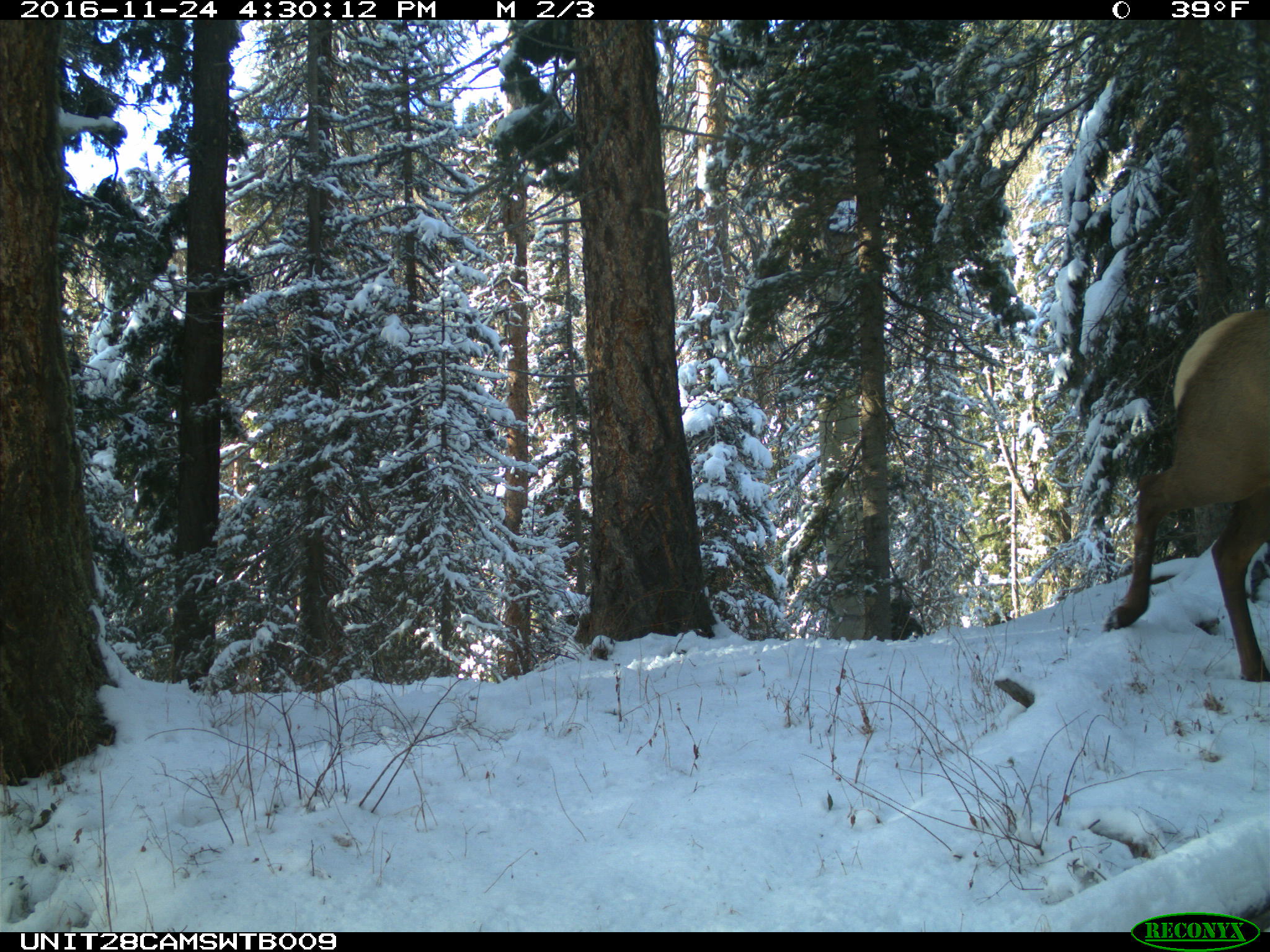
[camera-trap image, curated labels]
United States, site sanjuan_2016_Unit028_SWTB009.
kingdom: Animalia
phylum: Chordata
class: Mammalia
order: Artiodactyla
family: Cervidae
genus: Cervus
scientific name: Cervus elaphus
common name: red deer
Cervus elaphus (red deer).